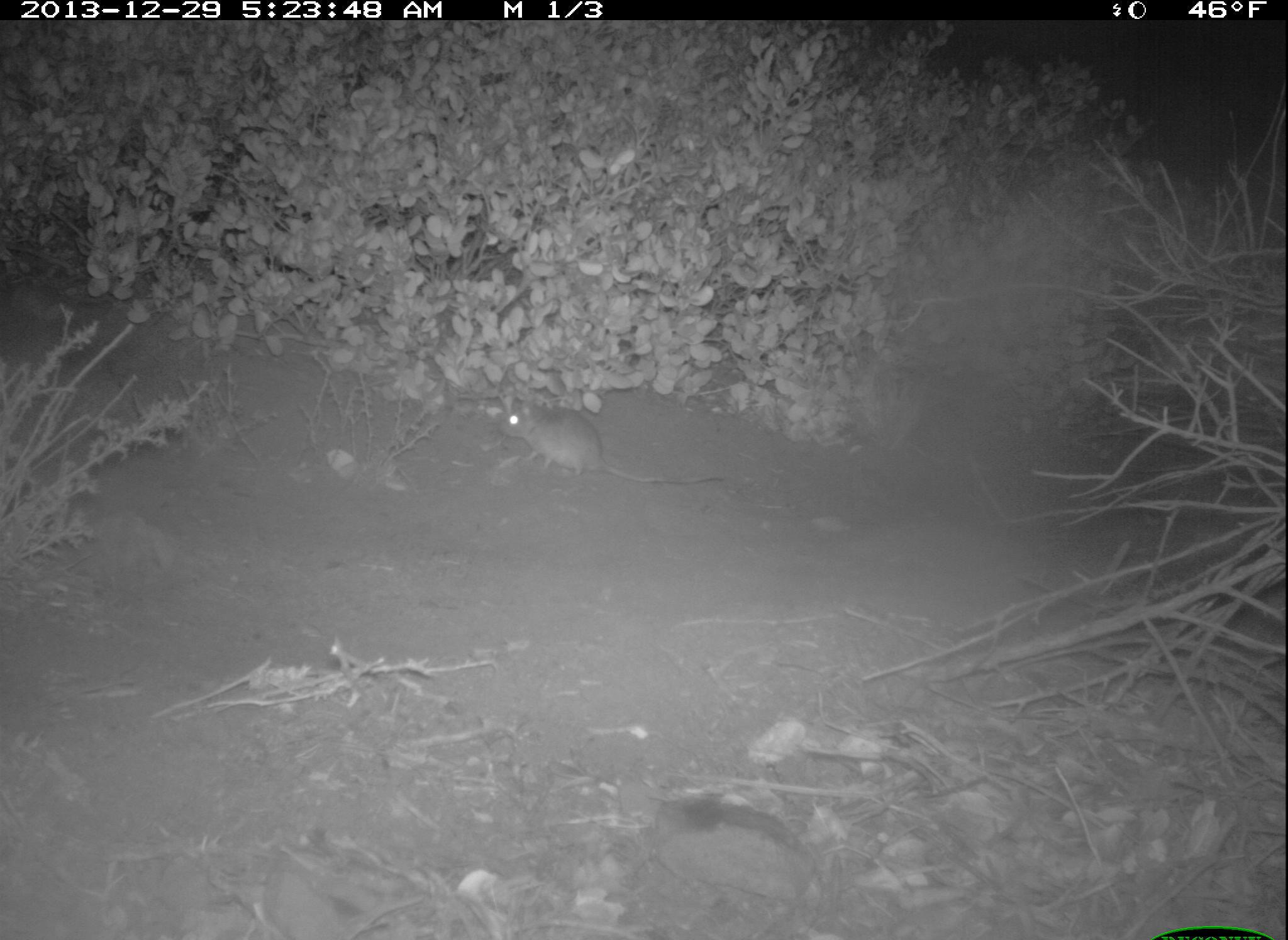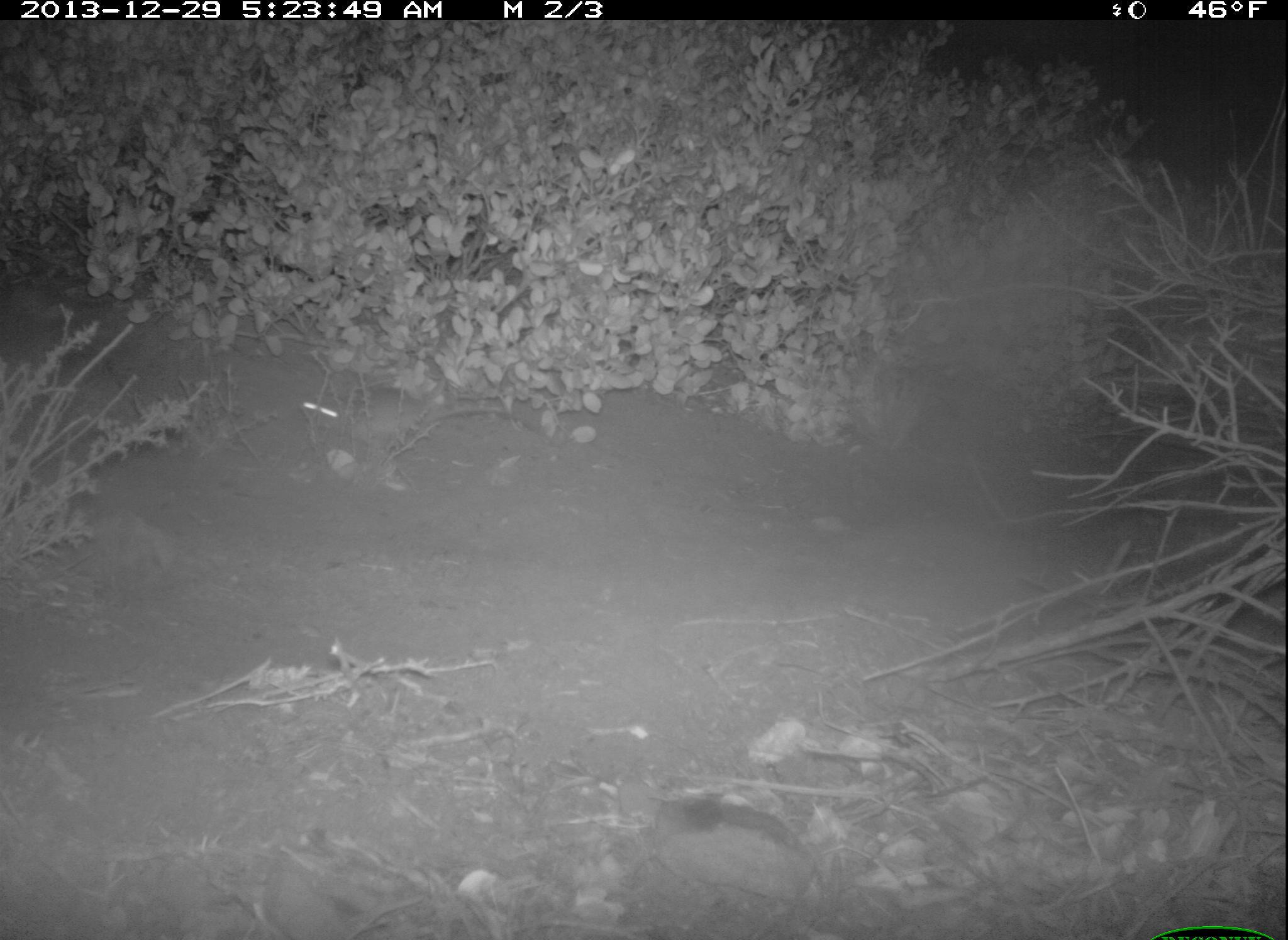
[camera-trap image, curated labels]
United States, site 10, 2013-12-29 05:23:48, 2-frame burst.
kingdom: Animalia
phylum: Chordata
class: Mammalia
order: Rodentia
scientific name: Rodentia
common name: rodent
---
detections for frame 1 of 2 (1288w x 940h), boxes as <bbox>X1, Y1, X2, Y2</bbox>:
rodent: <bbox>498, 406, 726, 485</bbox>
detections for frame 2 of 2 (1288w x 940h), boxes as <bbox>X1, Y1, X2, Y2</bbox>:
rodent: <bbox>297, 394, 539, 452</bbox>